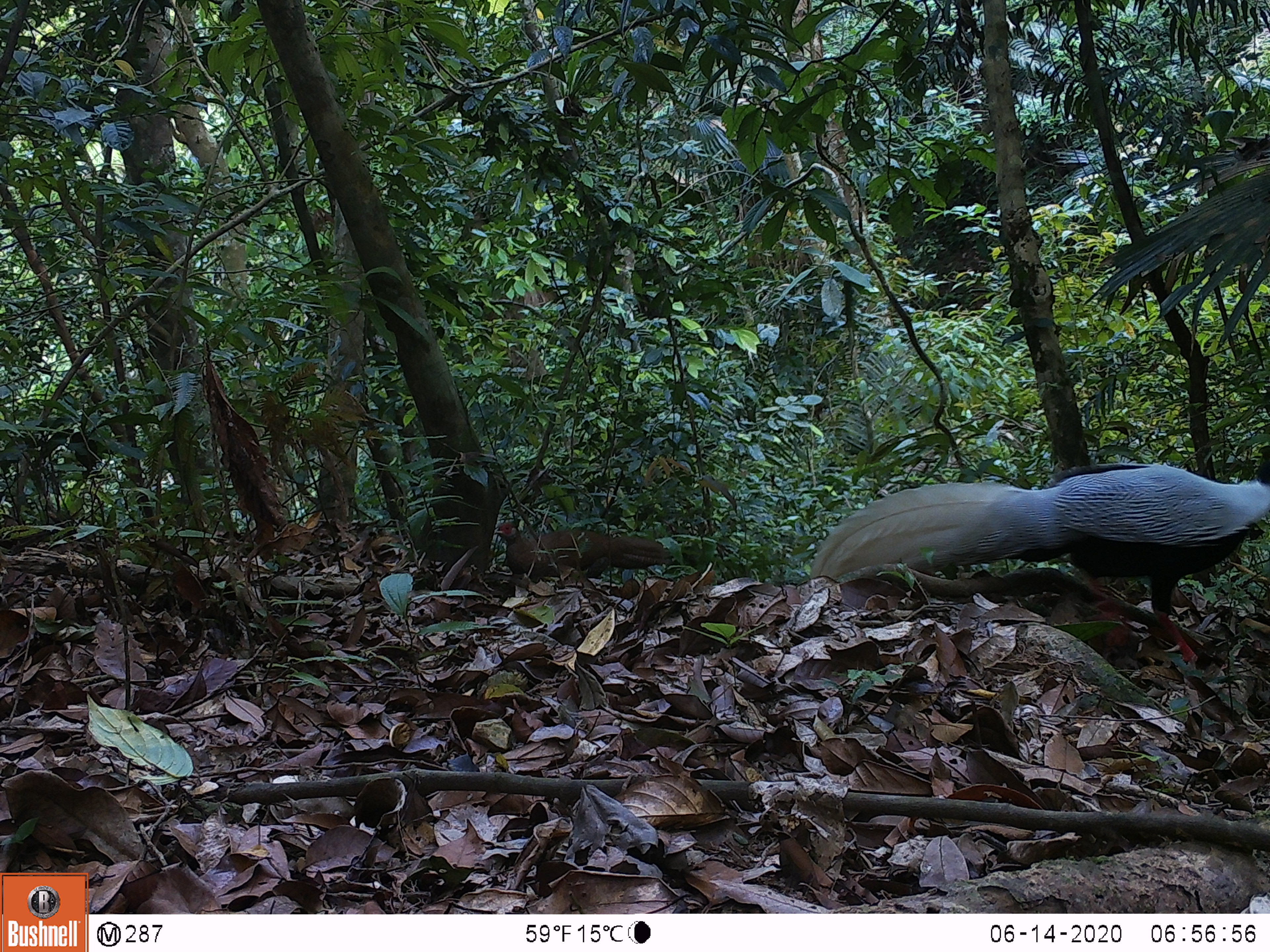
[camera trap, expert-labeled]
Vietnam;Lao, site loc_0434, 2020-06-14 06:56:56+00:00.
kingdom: Animalia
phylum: Chordata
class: Aves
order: Galliformes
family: Phasianidae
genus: Lophura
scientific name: Lophura nycthemera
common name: silver pheasant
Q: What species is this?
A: Silver pheasant (Lophura nycthemera).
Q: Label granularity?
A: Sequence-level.